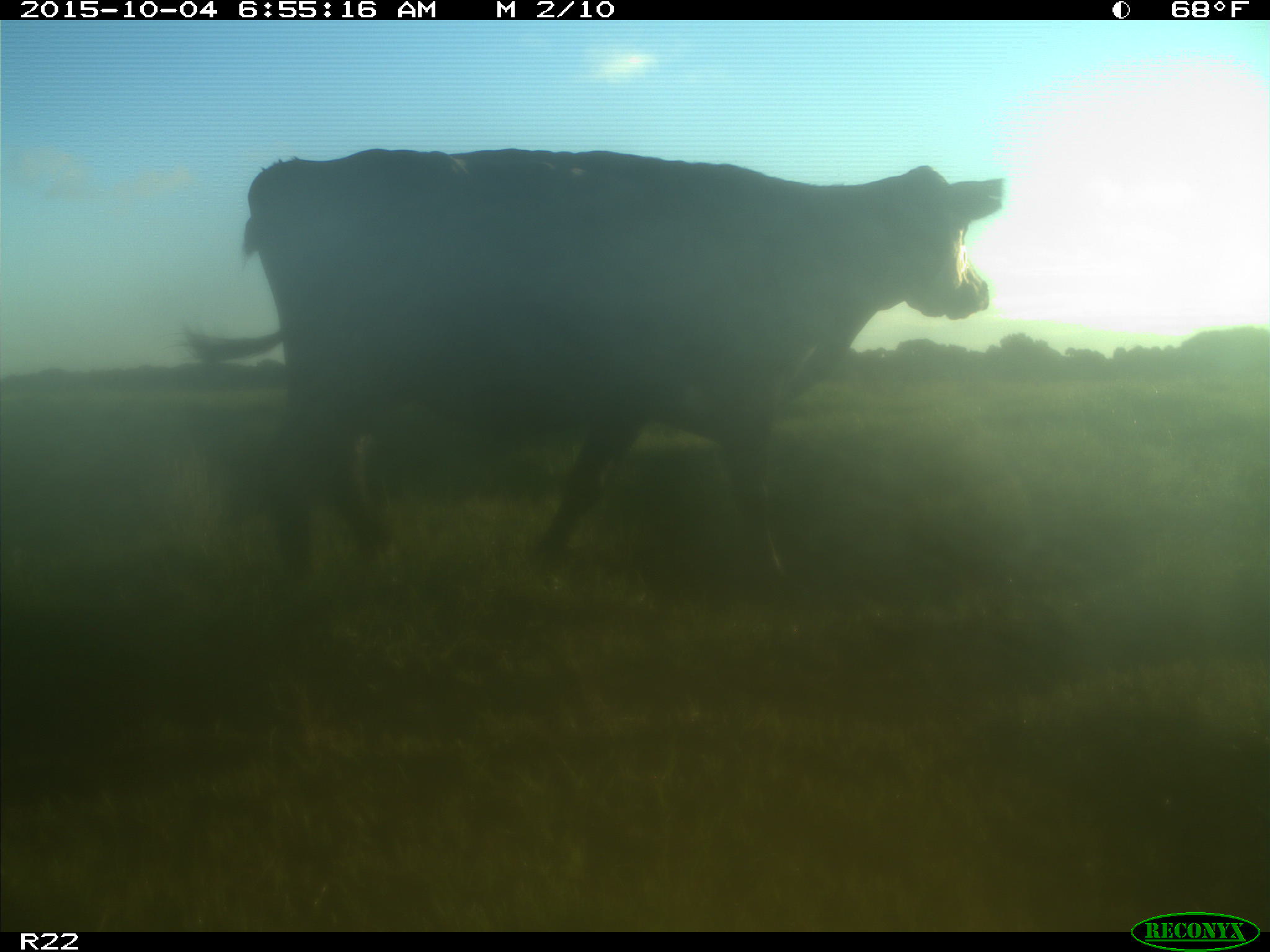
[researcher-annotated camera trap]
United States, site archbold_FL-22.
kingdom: Animalia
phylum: Chordata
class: Mammalia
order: Artiodactyla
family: Bovidae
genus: Bos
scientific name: Bos taurus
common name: domestic cow